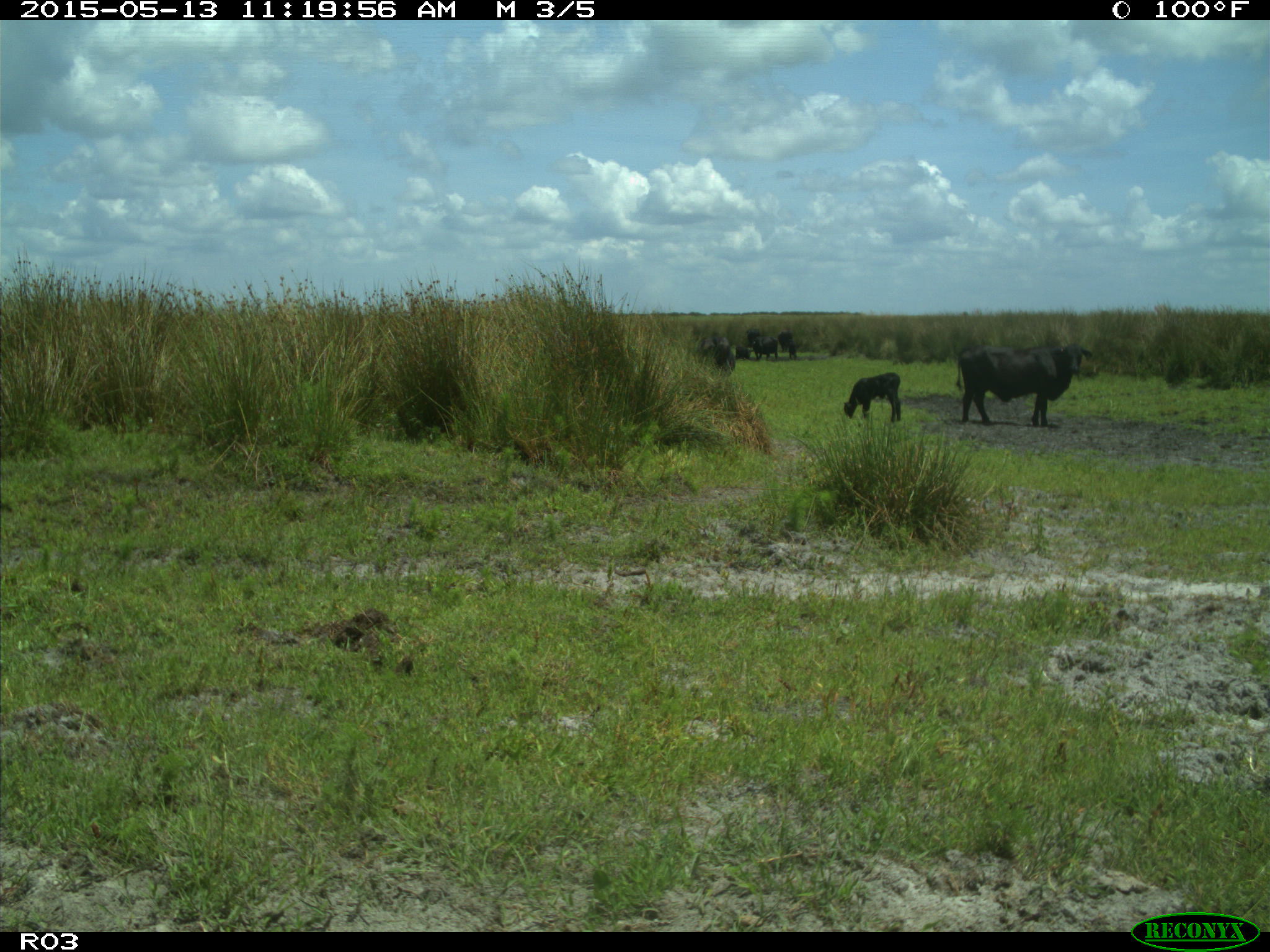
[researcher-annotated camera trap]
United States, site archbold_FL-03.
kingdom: Animalia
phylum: Chordata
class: Mammalia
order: Artiodactyla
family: Bovidae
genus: Bos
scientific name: Bos taurus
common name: domestic cow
Bos taurus (domestic cow).